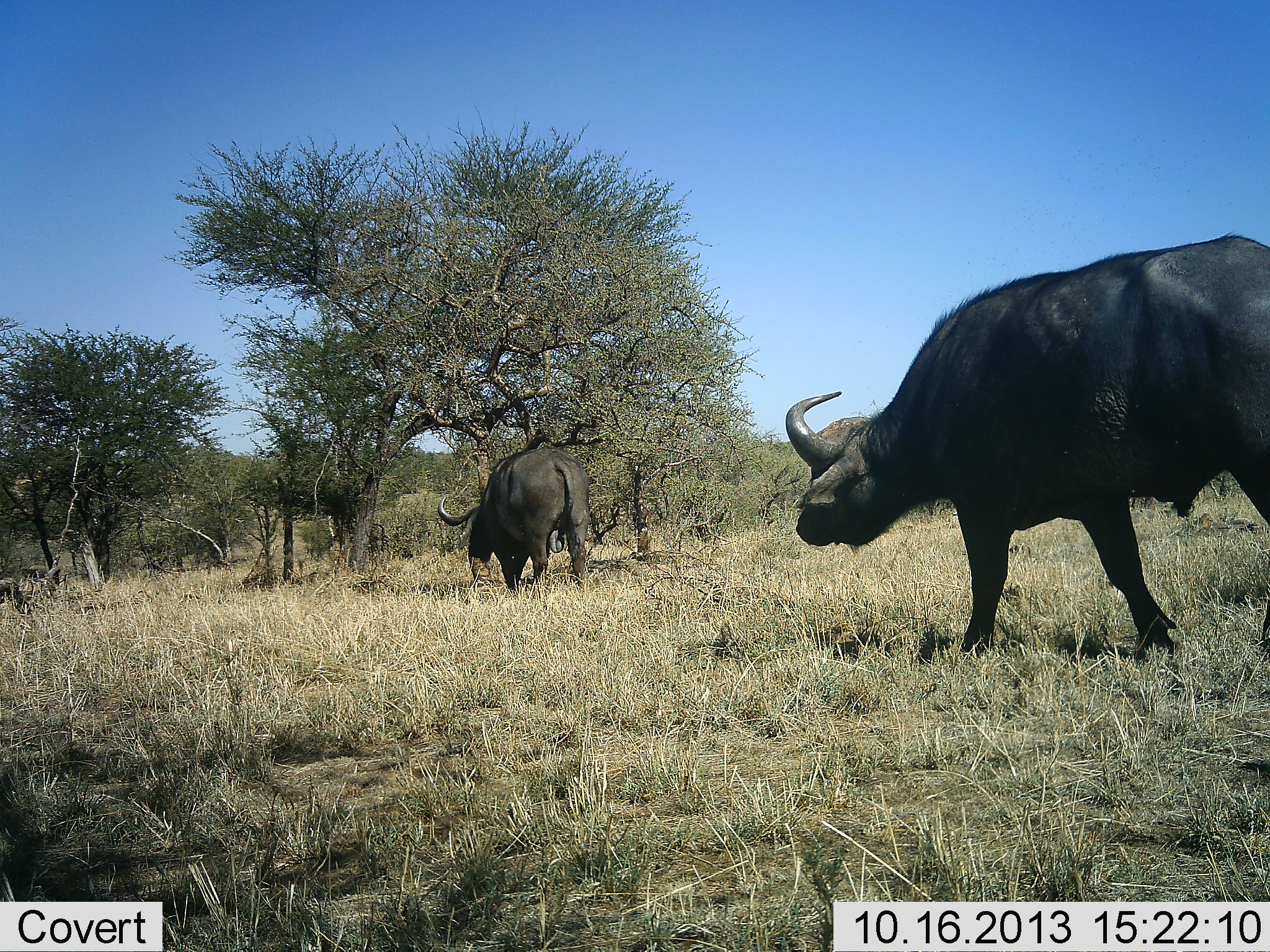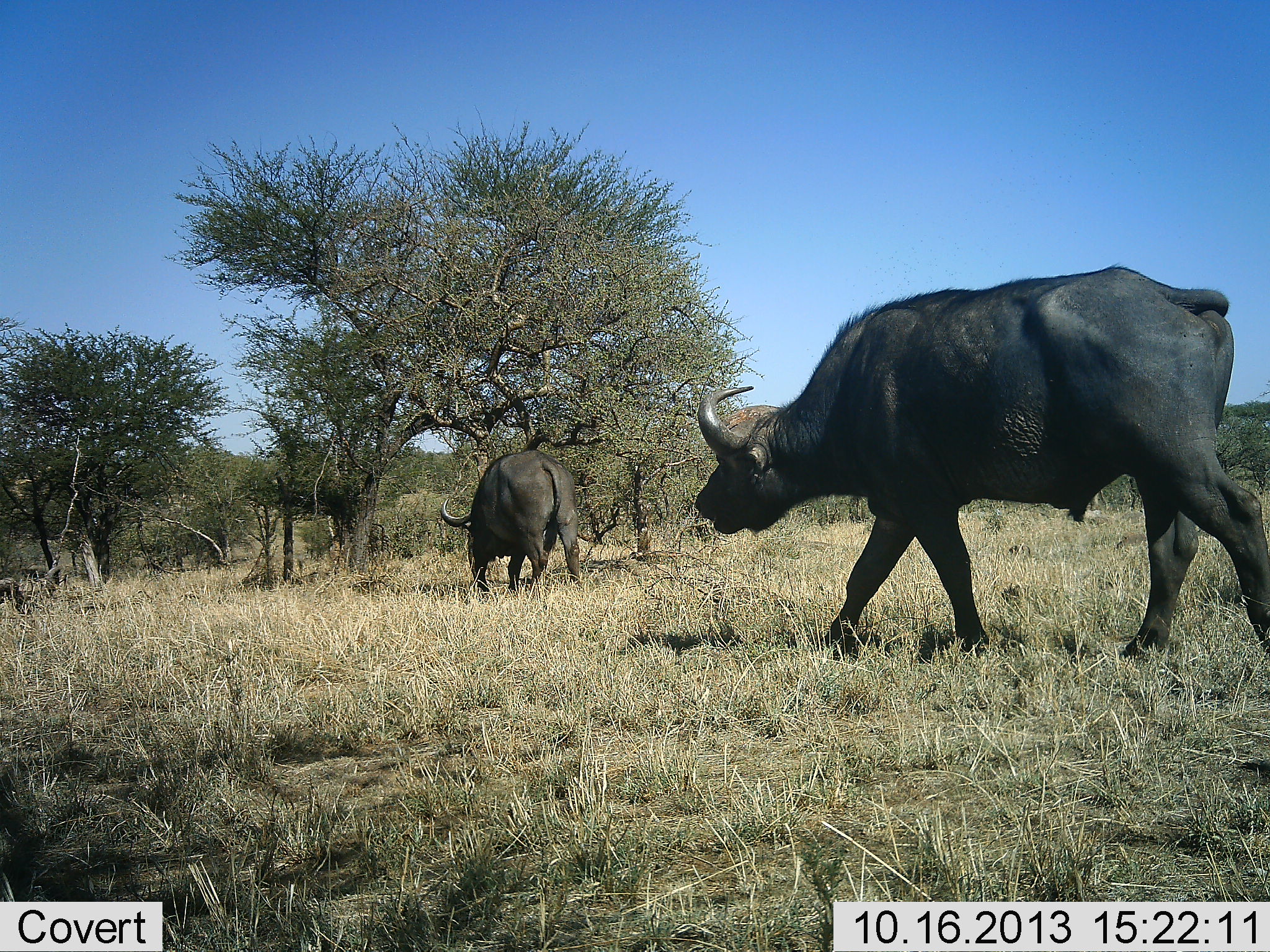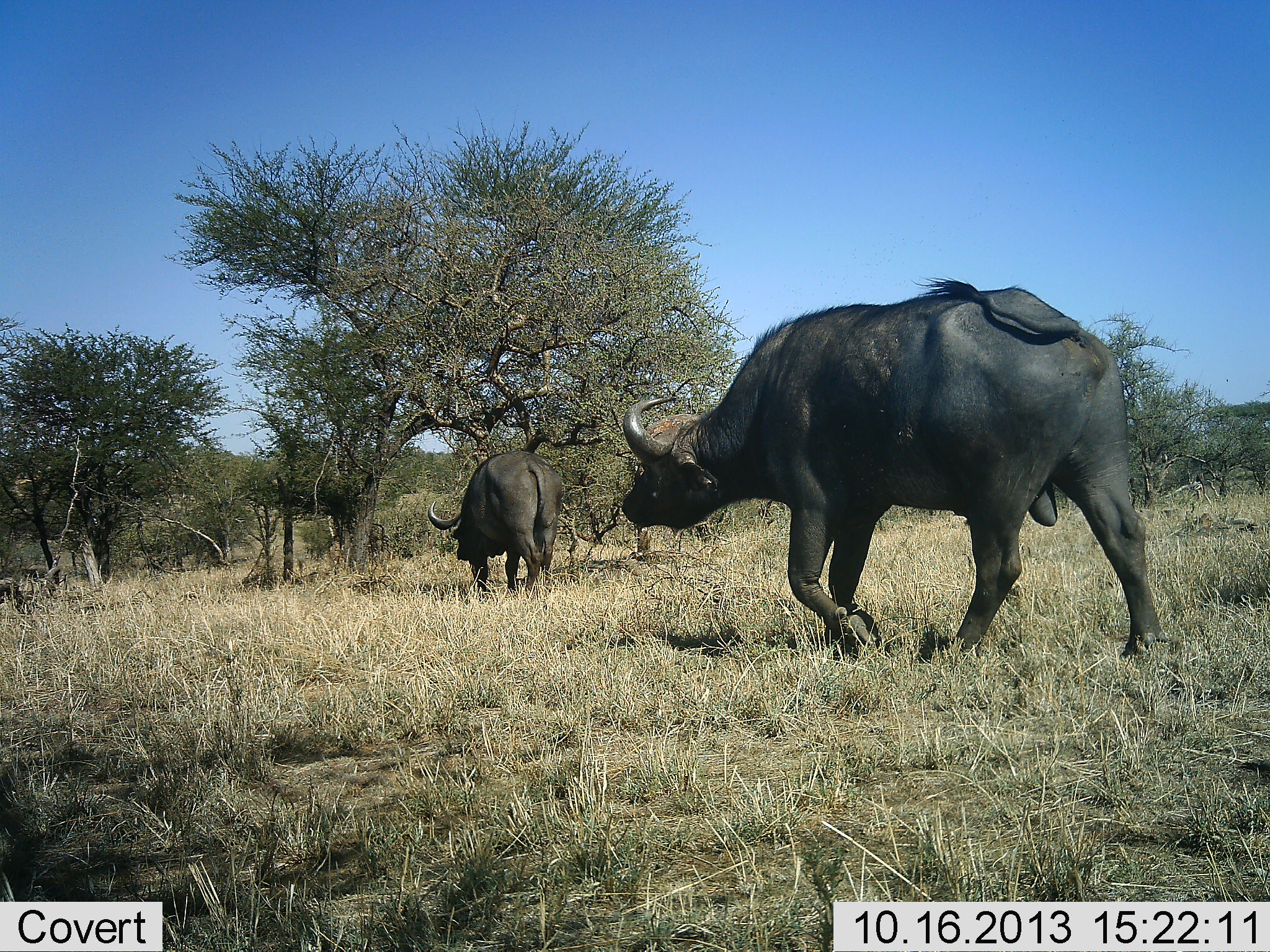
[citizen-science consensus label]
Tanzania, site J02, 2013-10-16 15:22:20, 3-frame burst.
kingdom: Animalia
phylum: Chordata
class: Mammalia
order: Artiodactyla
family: Bovidae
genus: Syncerus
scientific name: Syncerus caffer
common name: cape buffalo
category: buffalo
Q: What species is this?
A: Buffalo (cape buffalo) (Syncerus caffer).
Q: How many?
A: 2.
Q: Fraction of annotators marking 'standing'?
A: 6%.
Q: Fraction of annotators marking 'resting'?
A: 0%.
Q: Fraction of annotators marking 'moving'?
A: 100%.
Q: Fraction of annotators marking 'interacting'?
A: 0%.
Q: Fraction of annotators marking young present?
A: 0%.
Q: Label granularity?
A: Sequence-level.